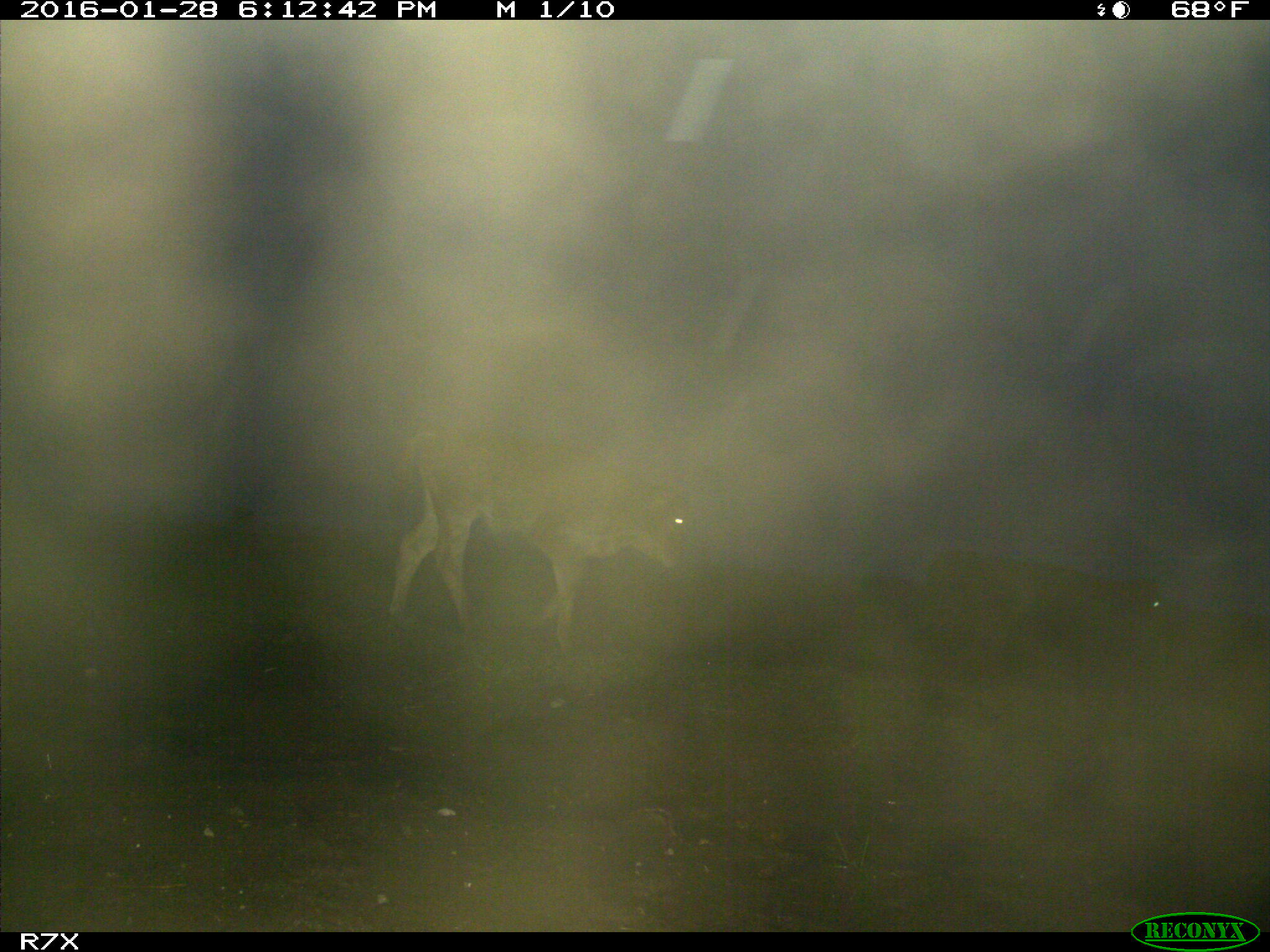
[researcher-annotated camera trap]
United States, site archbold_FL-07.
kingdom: Animalia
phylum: Chordata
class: Mammalia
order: Artiodactyla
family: Bovidae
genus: Bos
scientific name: Bos taurus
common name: domestic cow